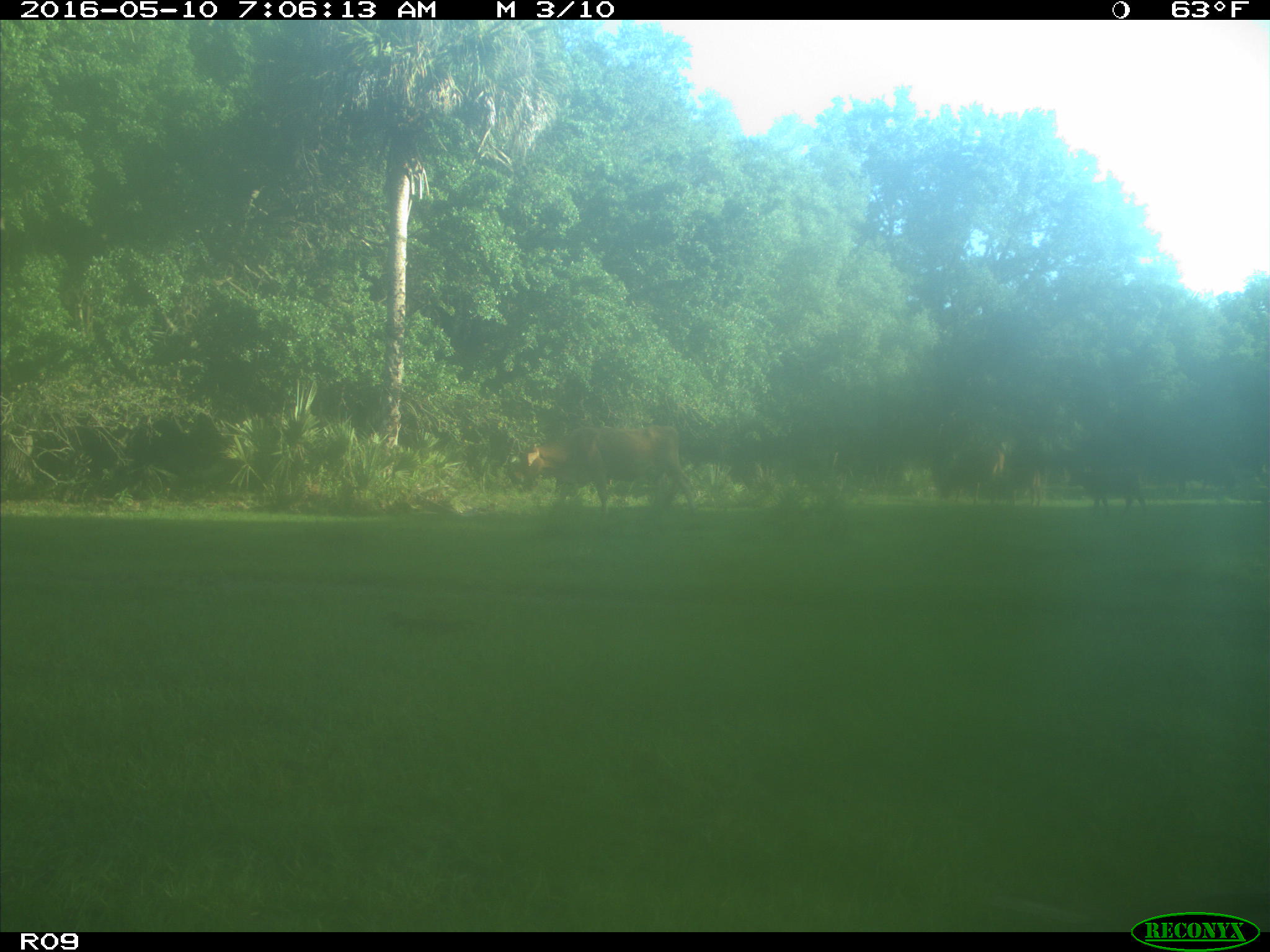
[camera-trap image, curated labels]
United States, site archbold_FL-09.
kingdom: Animalia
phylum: Chordata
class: Mammalia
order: Artiodactyla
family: Bovidae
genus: Bos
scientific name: Bos taurus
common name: domestic cow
Bos taurus (domestic cow).